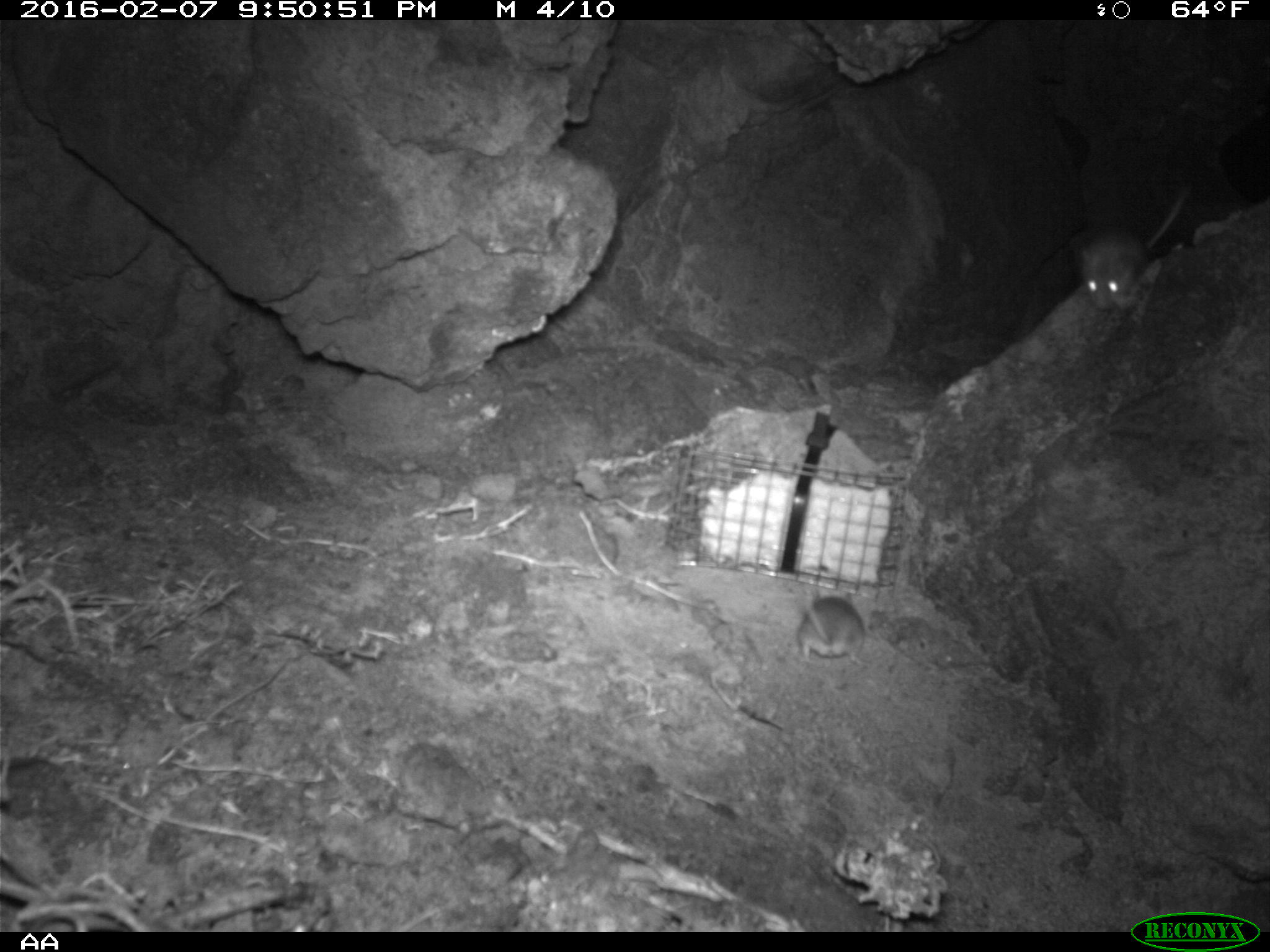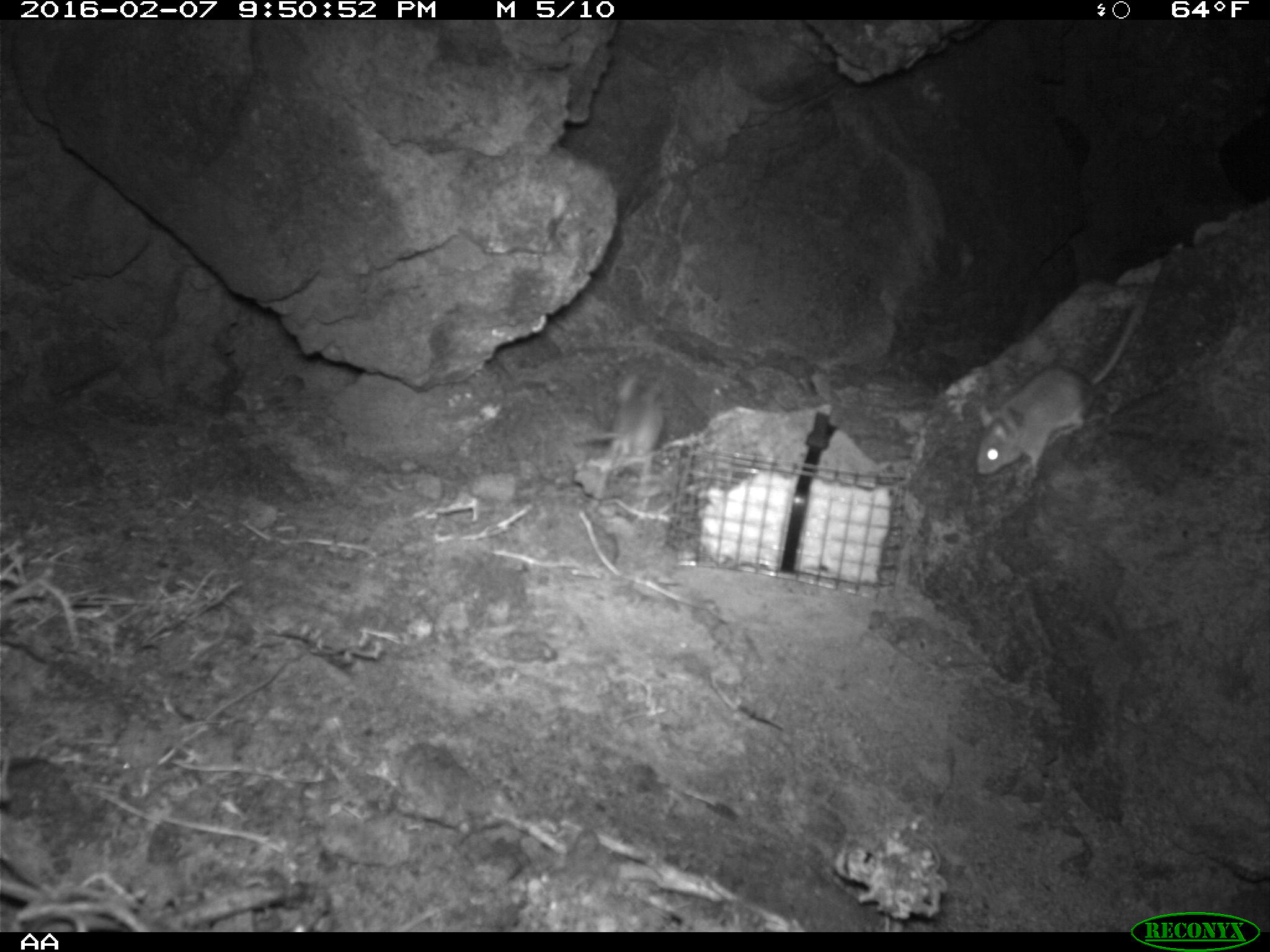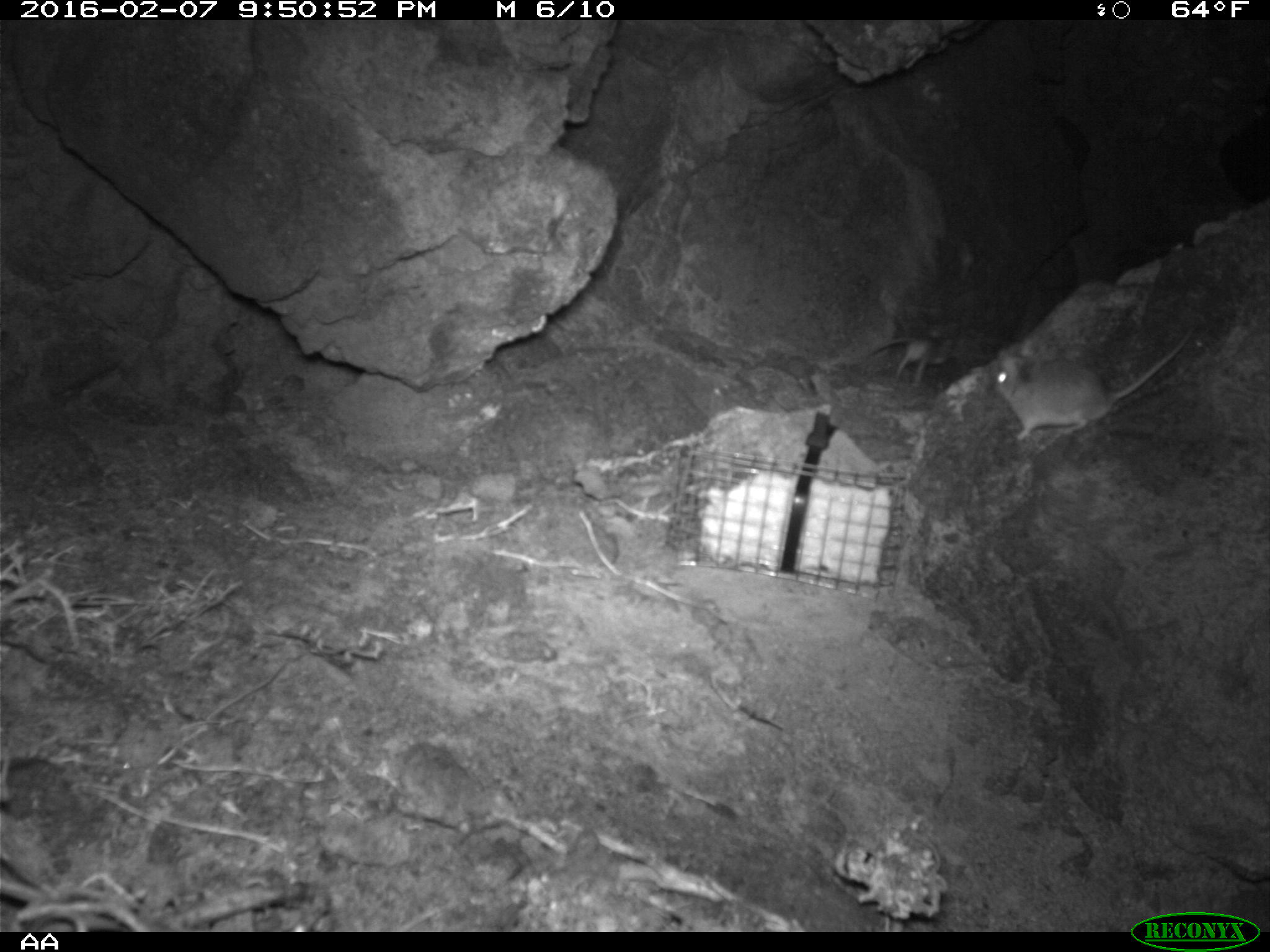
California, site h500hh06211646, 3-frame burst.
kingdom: Animalia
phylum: Chordata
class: Mammalia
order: Rodentia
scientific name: Rodentia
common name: rodent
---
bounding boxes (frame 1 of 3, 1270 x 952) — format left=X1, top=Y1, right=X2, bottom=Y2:
rodent: left=1068, top=119, right=1193, bottom=317; left=793, top=586, right=866, bottom=672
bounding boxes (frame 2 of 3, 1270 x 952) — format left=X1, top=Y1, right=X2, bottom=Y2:
rodent: left=974, top=299, right=1145, bottom=475; left=588, top=375, right=668, bottom=511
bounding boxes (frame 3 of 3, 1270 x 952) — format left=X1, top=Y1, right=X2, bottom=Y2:
rodent: left=993, top=329, right=1196, bottom=444